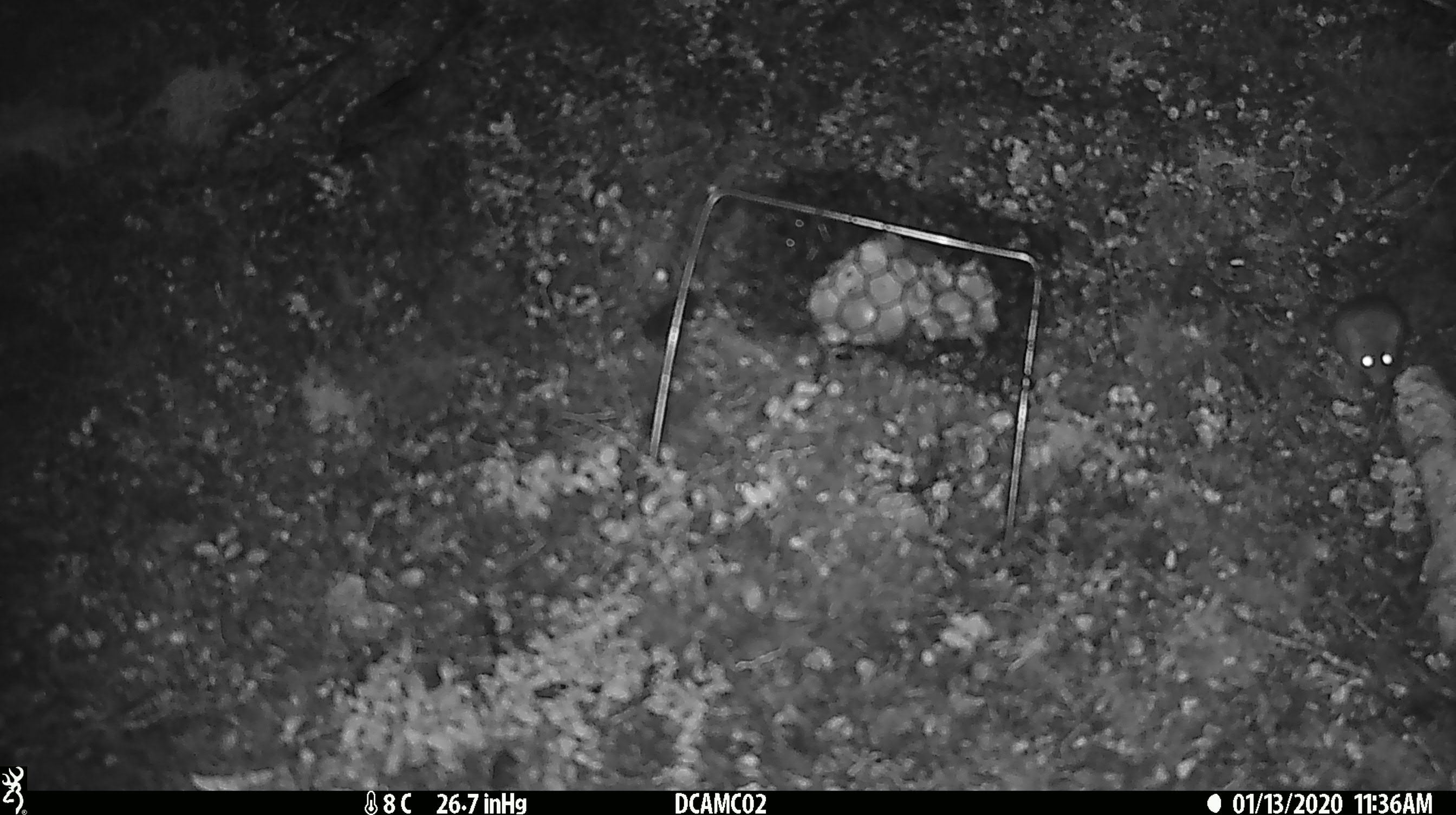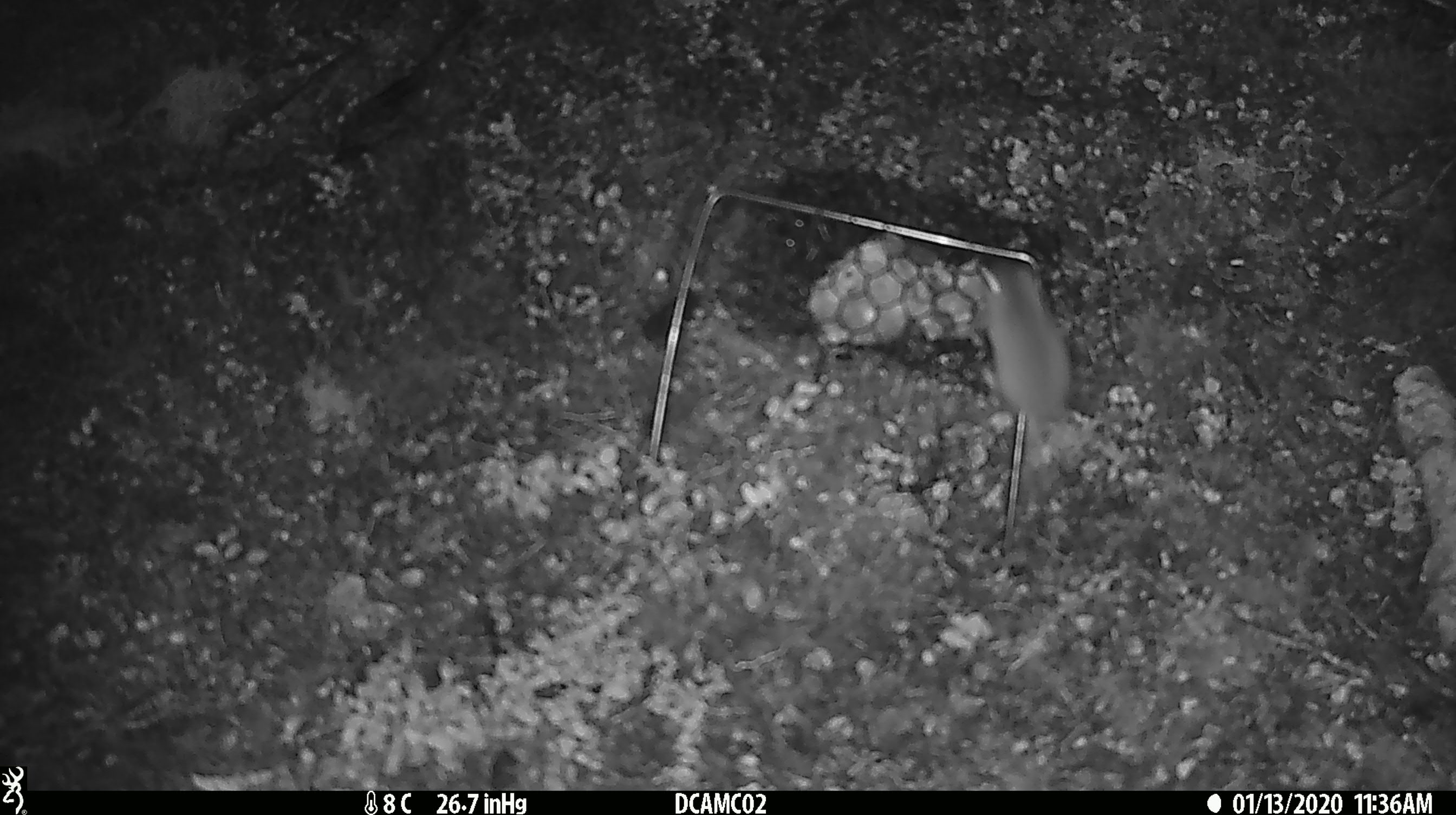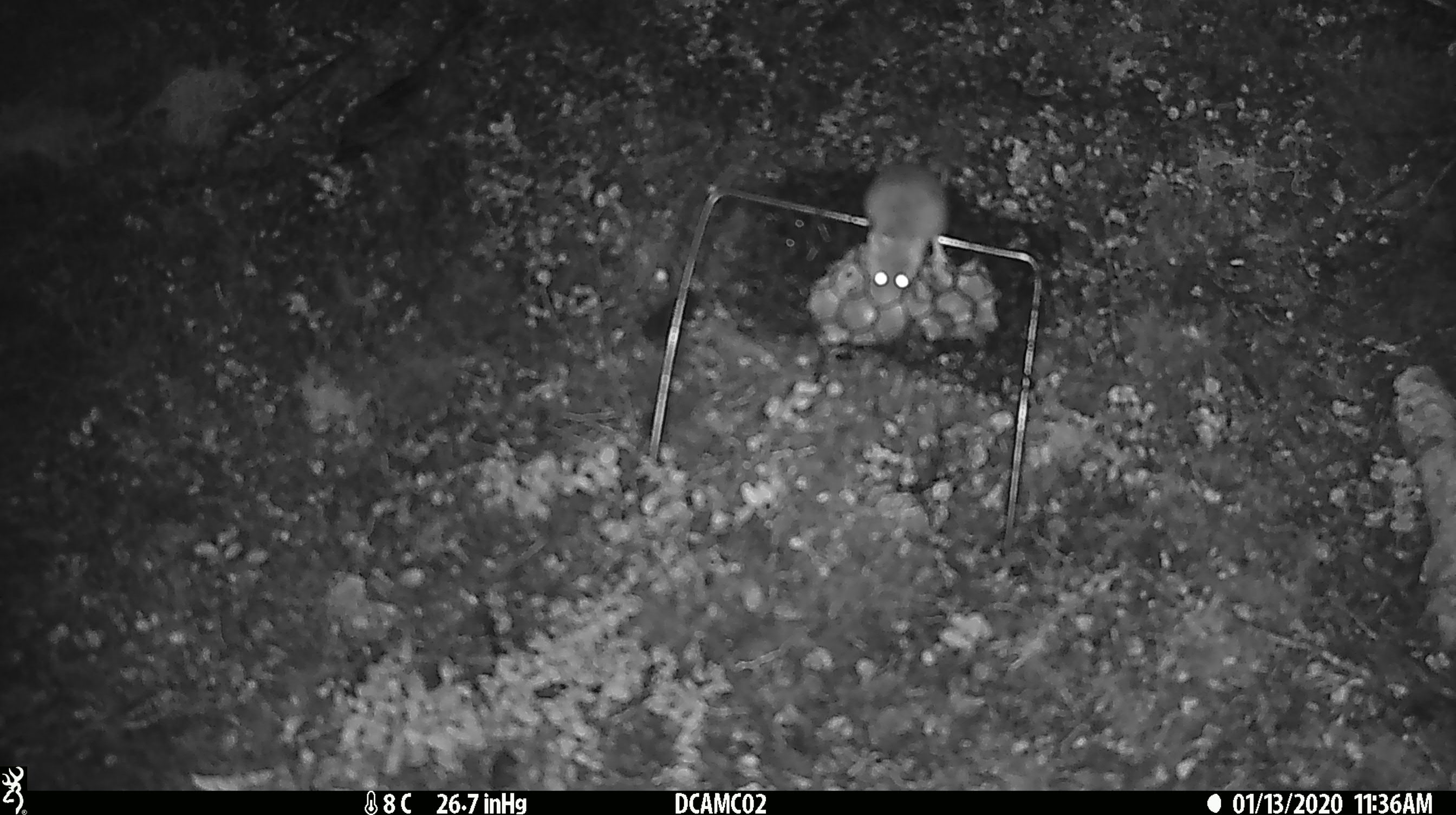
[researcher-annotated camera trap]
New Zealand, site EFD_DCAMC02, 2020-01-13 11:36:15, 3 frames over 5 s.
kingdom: Animalia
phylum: Chordata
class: Mammalia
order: Rodentia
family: Muridae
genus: Mus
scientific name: Mus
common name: mouse